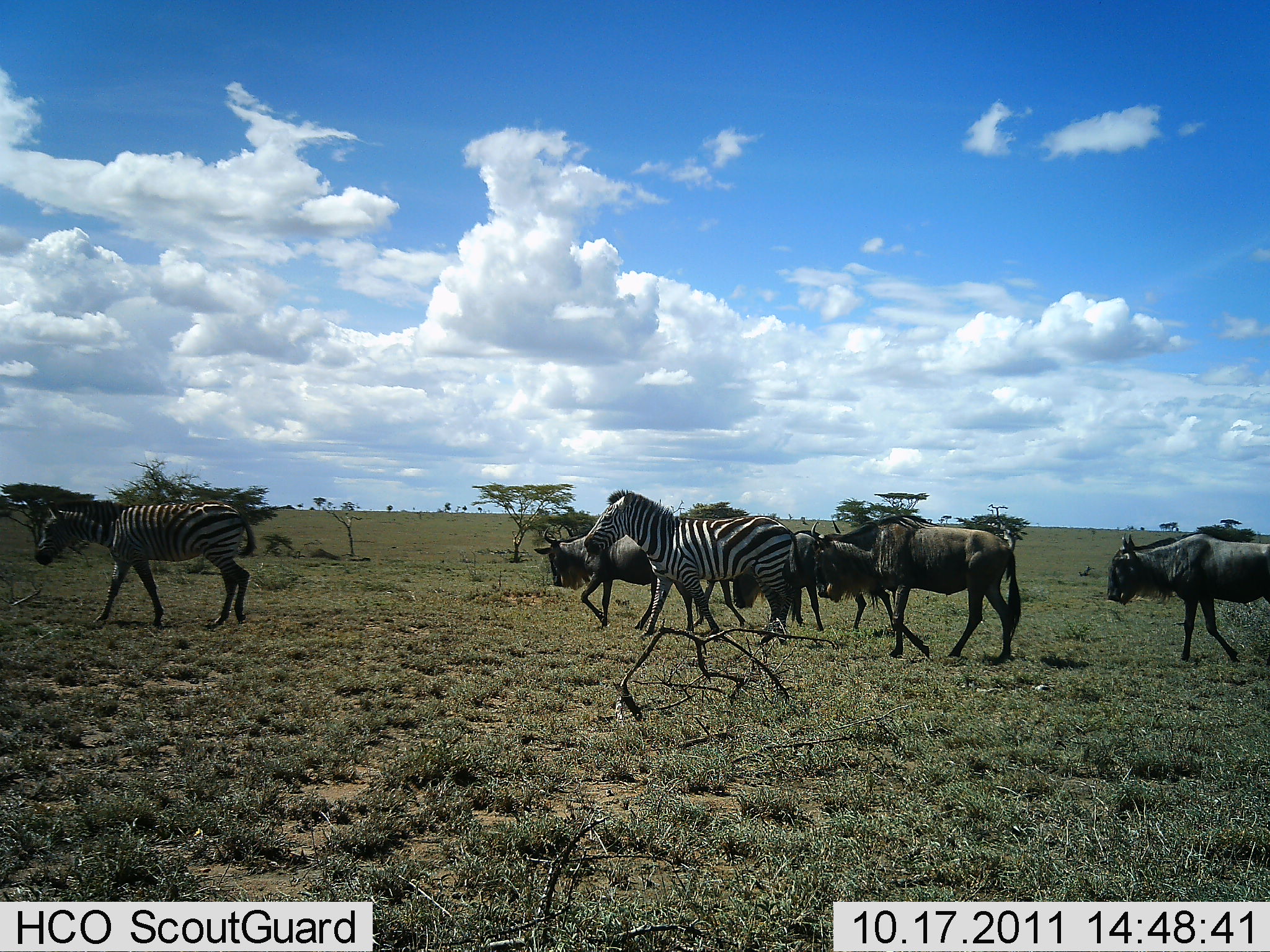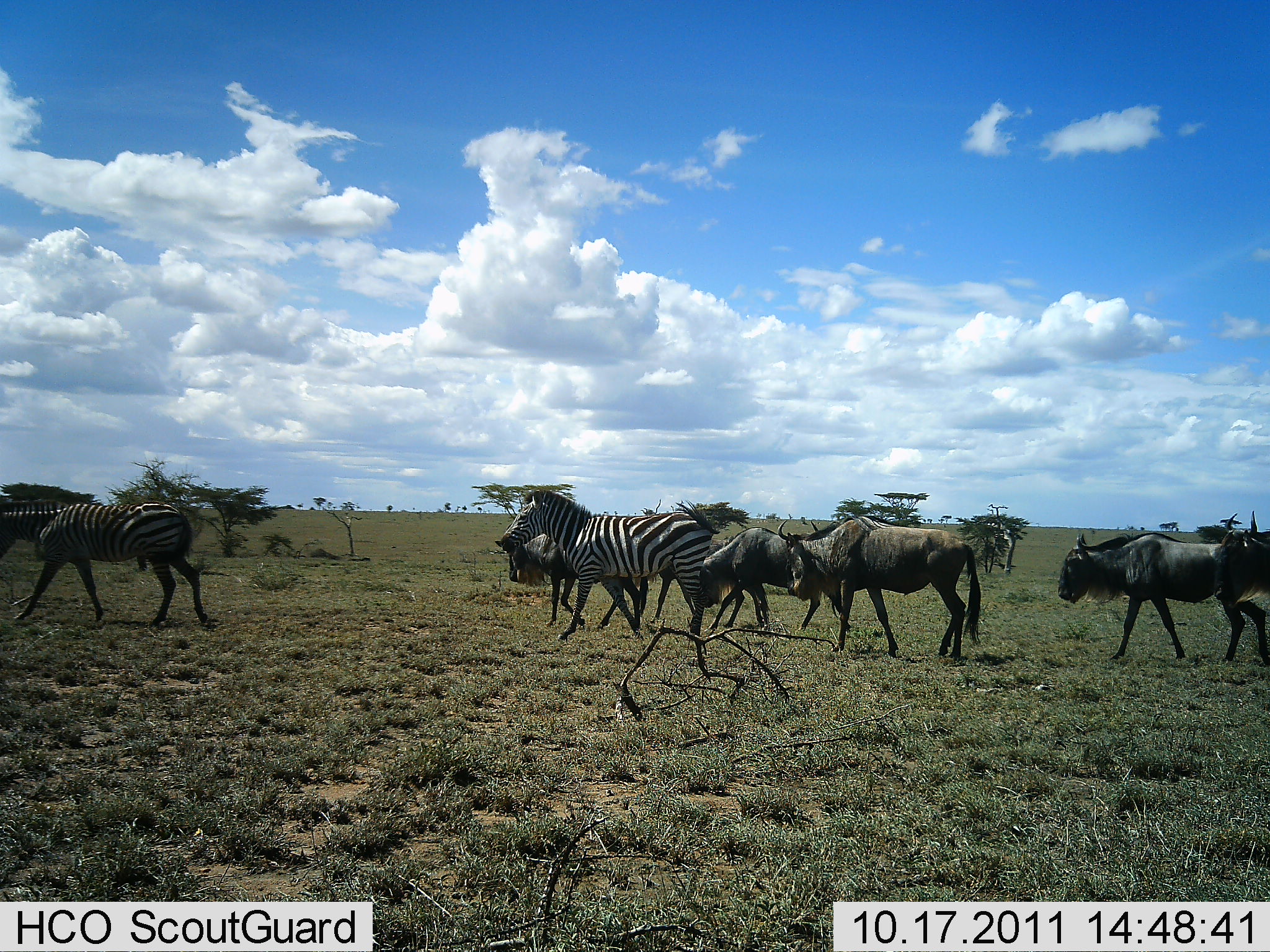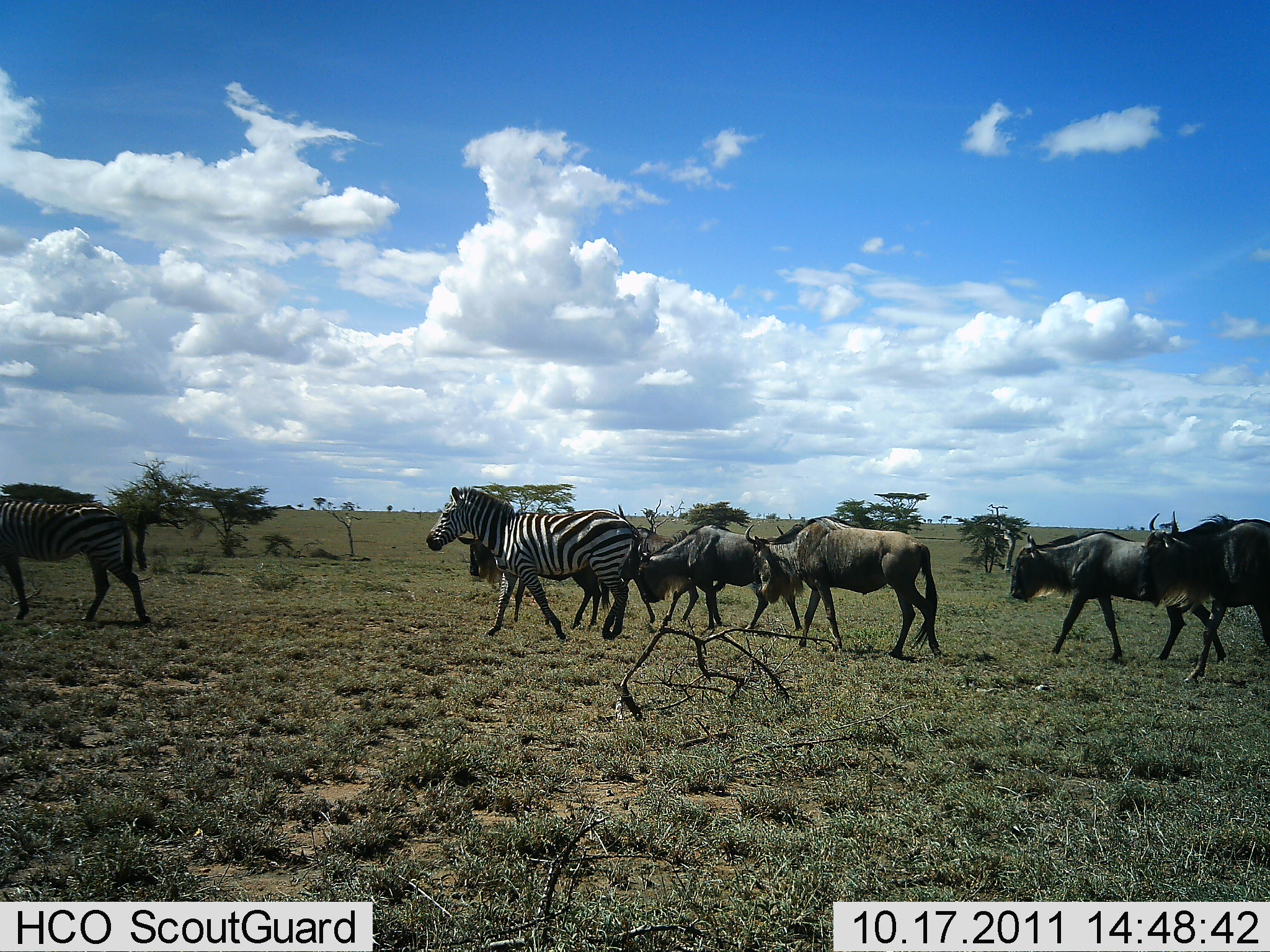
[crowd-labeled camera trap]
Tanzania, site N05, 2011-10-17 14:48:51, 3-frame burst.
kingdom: Animalia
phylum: Chordata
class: Mammalia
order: Artiodactyla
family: Bovidae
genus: Connochaetes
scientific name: Connochaetes taurinus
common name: blue wildebeest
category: wildebeest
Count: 5.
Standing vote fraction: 18%.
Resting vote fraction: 0%.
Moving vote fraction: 94%.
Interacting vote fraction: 0%.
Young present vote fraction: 0%.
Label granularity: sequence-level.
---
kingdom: Animalia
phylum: Chordata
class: Mammalia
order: Perissodactyla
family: Equidae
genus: Equus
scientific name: Equus quagga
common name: plains zebra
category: zebra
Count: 2.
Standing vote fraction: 18%.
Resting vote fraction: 0%.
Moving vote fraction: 94%.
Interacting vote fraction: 0%.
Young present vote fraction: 0%.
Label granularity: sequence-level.